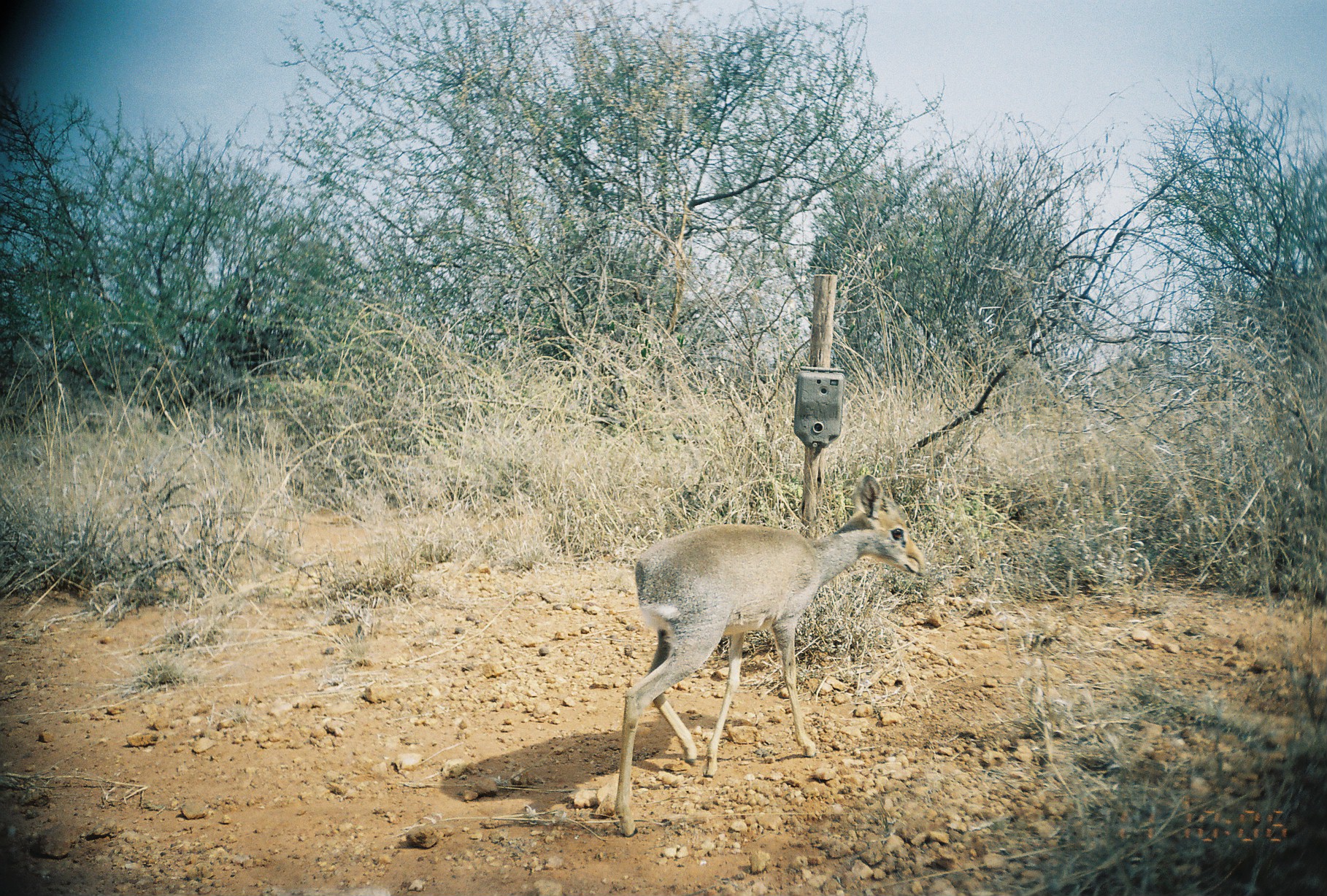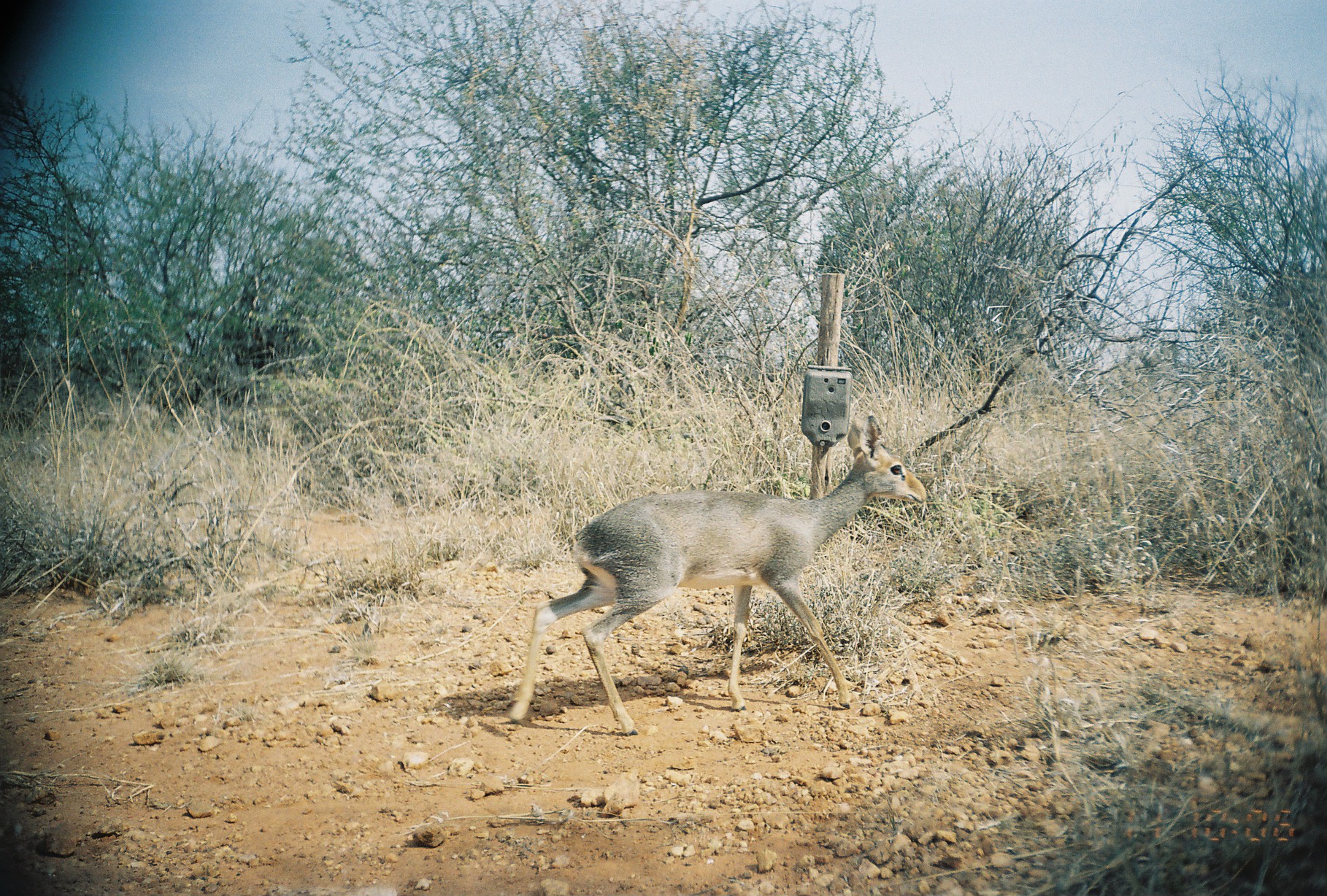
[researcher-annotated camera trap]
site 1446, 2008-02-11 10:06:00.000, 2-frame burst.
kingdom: Animalia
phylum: Chordata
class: Mammalia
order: Artiodactyla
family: Bovidae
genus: Madoqua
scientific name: Madoqua guentheri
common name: günther's dik-dik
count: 1